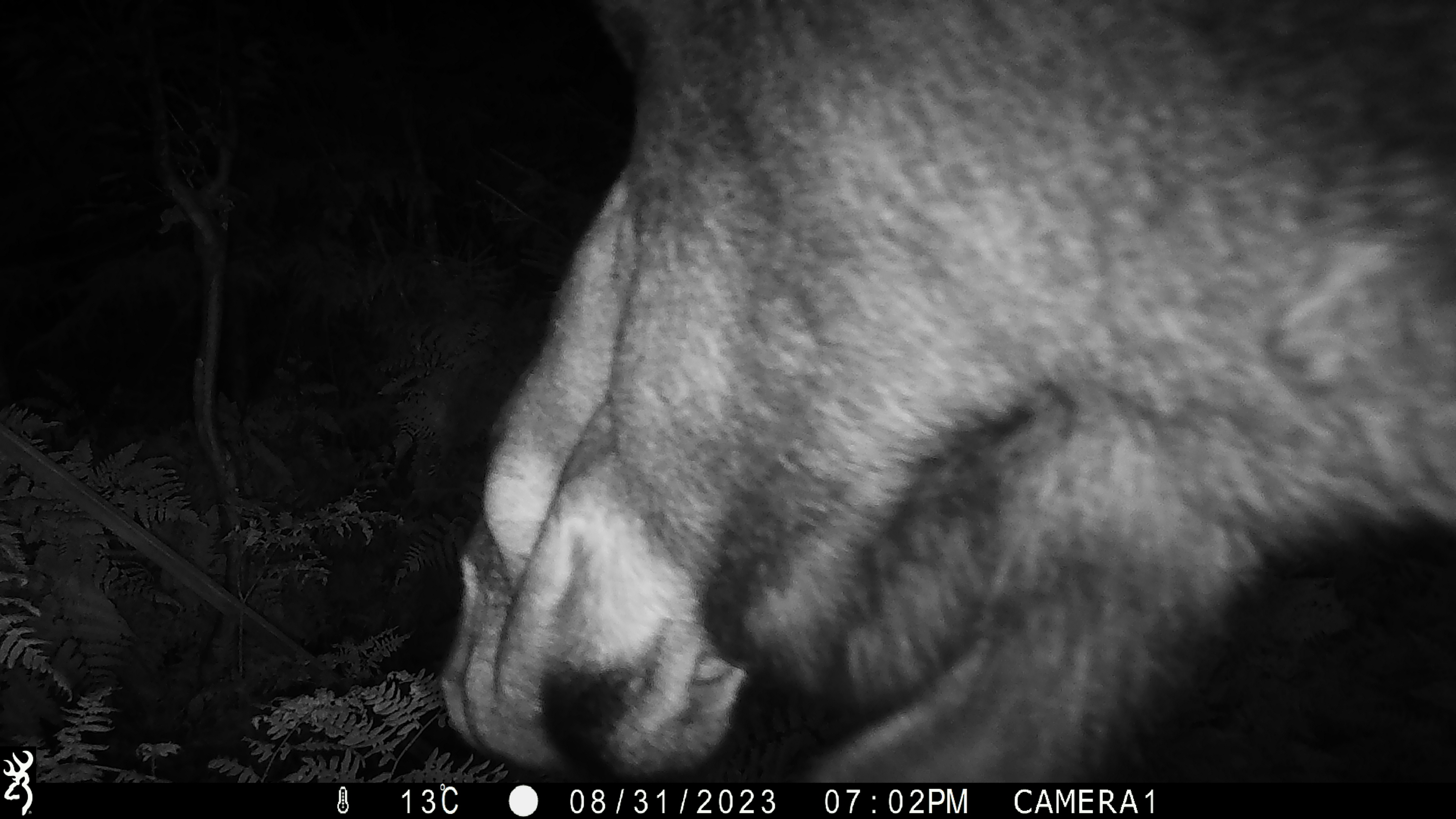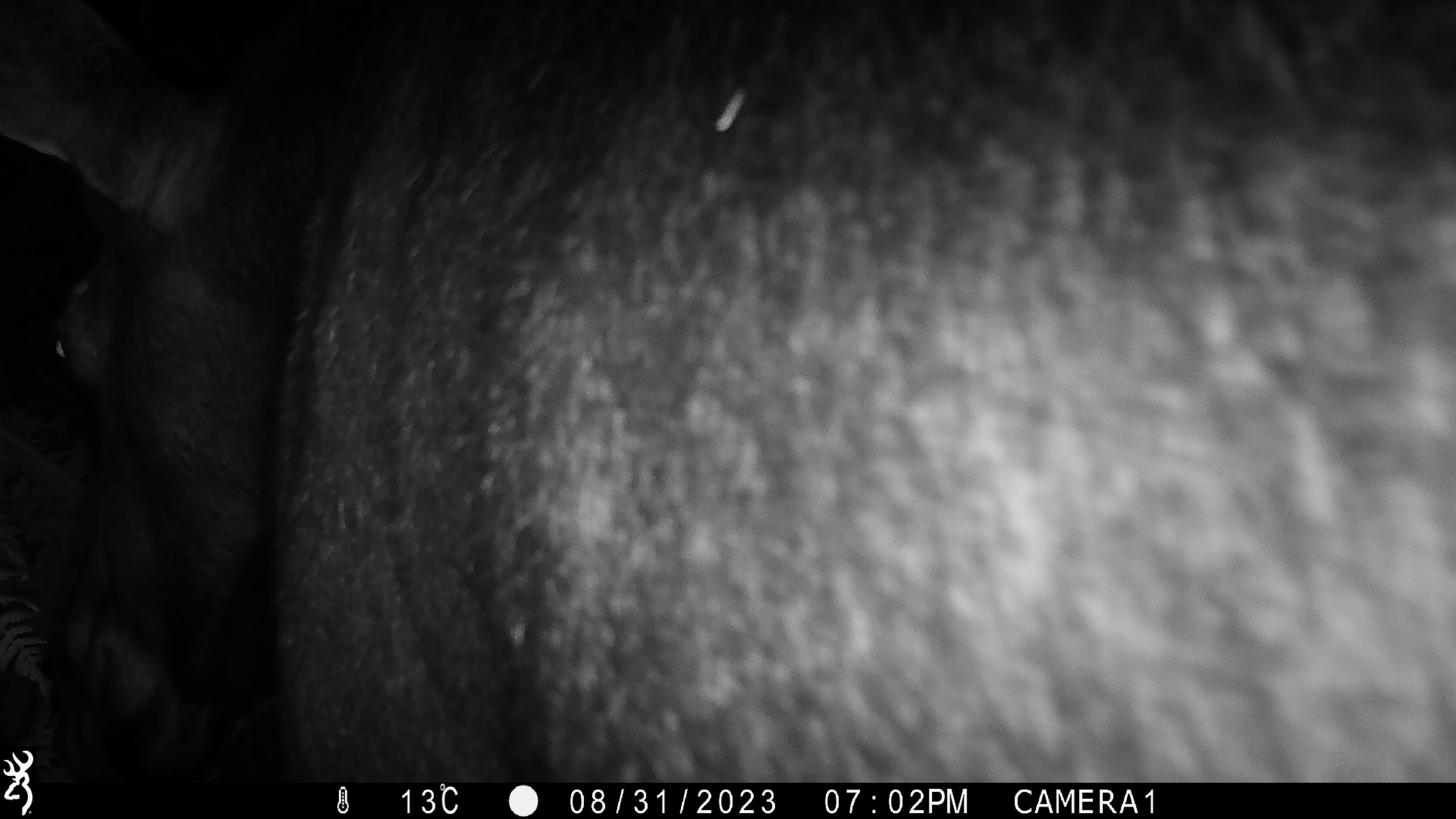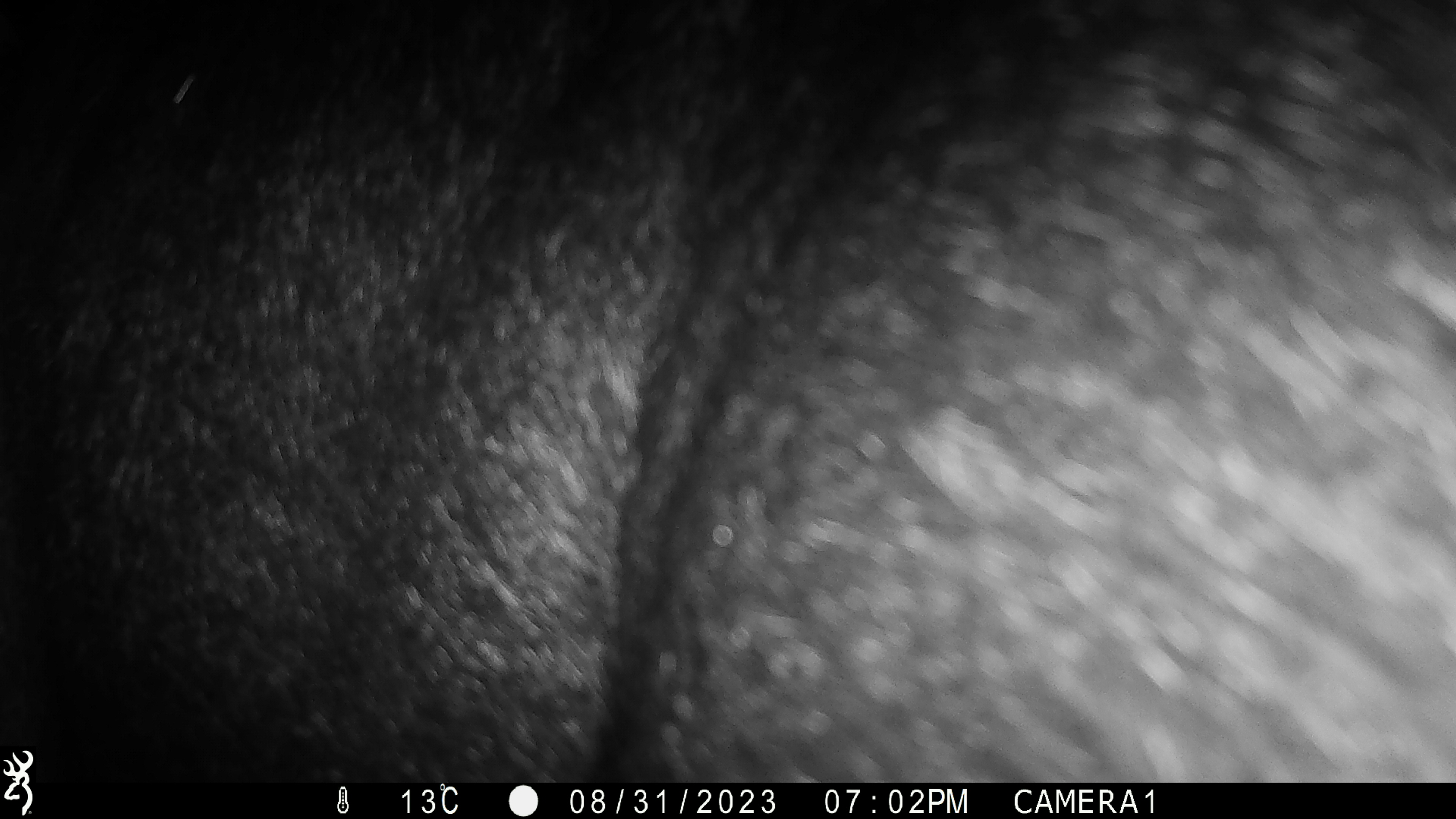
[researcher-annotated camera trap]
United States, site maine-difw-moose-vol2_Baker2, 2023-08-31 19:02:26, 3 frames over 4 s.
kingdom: Animalia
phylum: Chordata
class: Mammalia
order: Artiodactyla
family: Cervidae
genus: Alces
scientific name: Alces alces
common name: moose